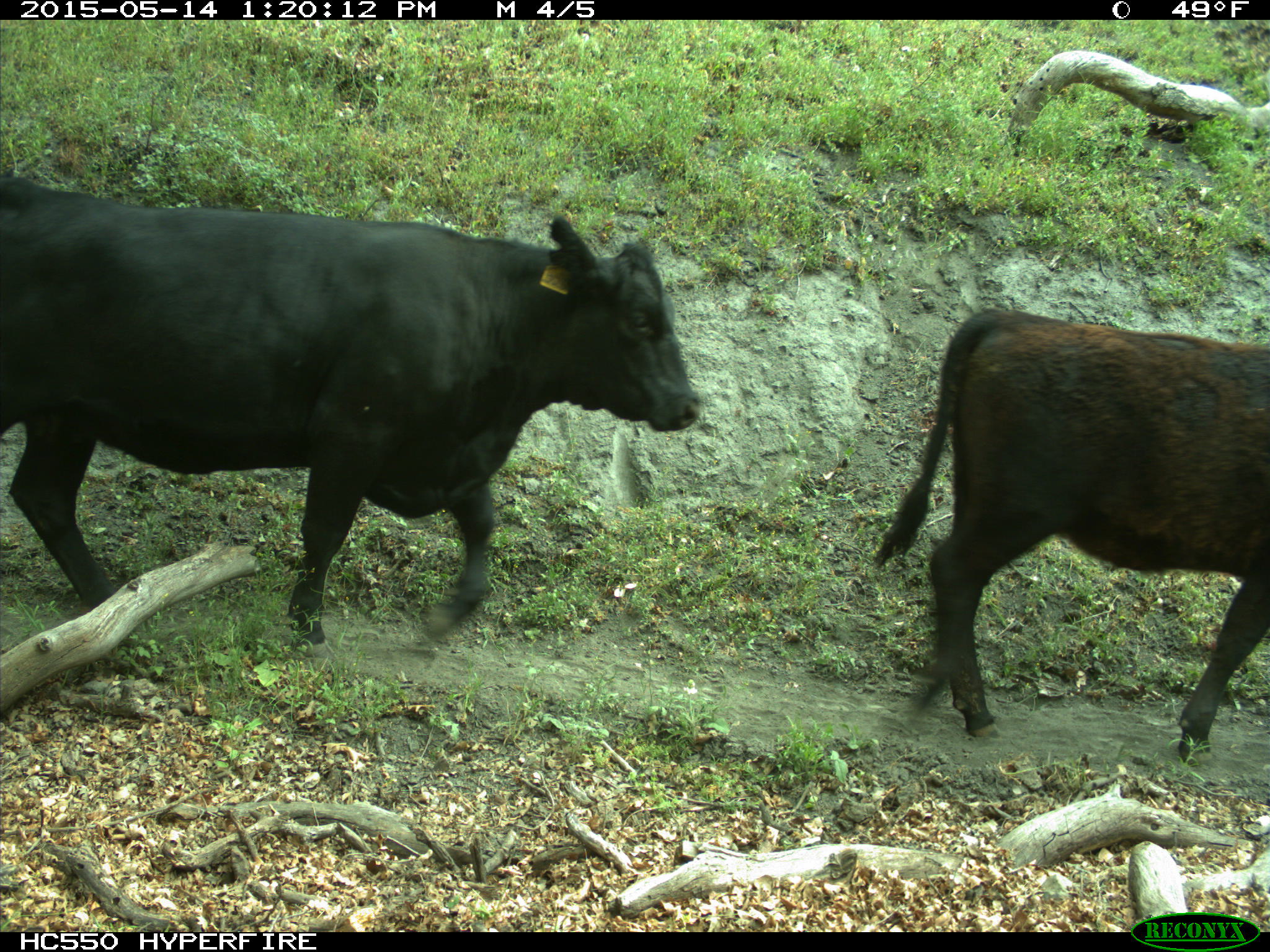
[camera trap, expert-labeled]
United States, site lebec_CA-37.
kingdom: Animalia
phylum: Chordata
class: Mammalia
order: Artiodactyla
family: Bovidae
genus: Bos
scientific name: Bos taurus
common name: domestic cow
Bos taurus (domestic cow).